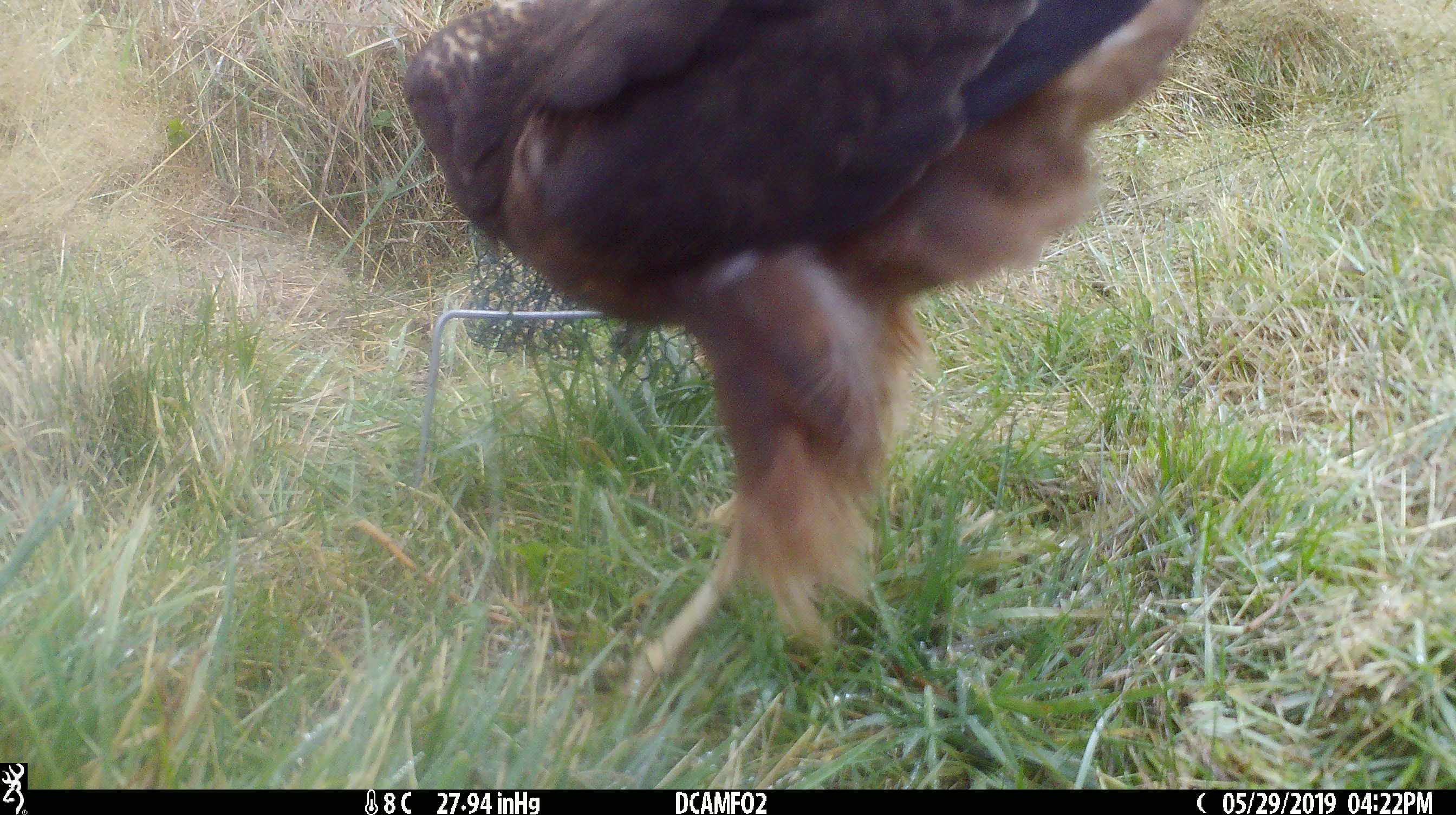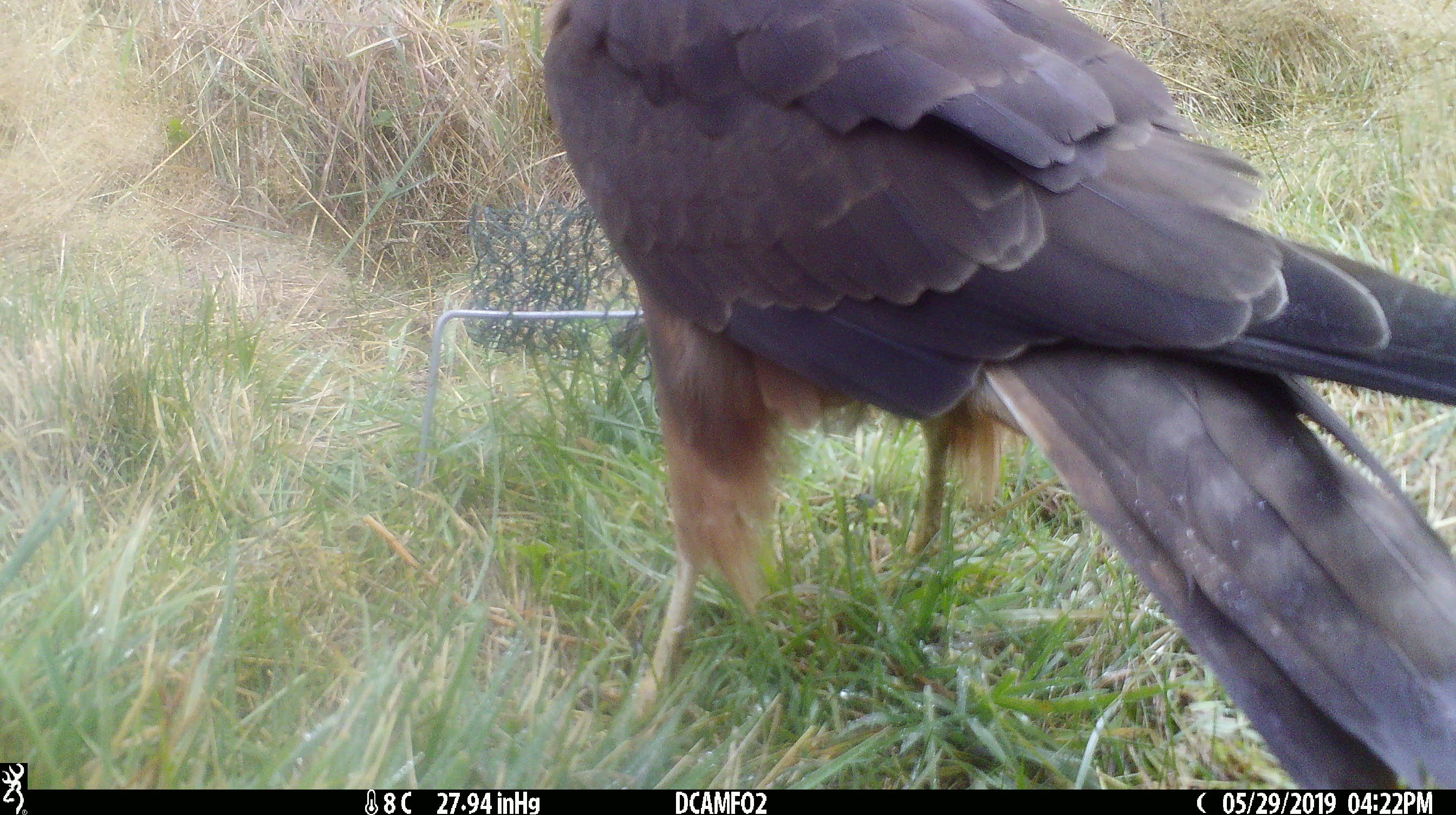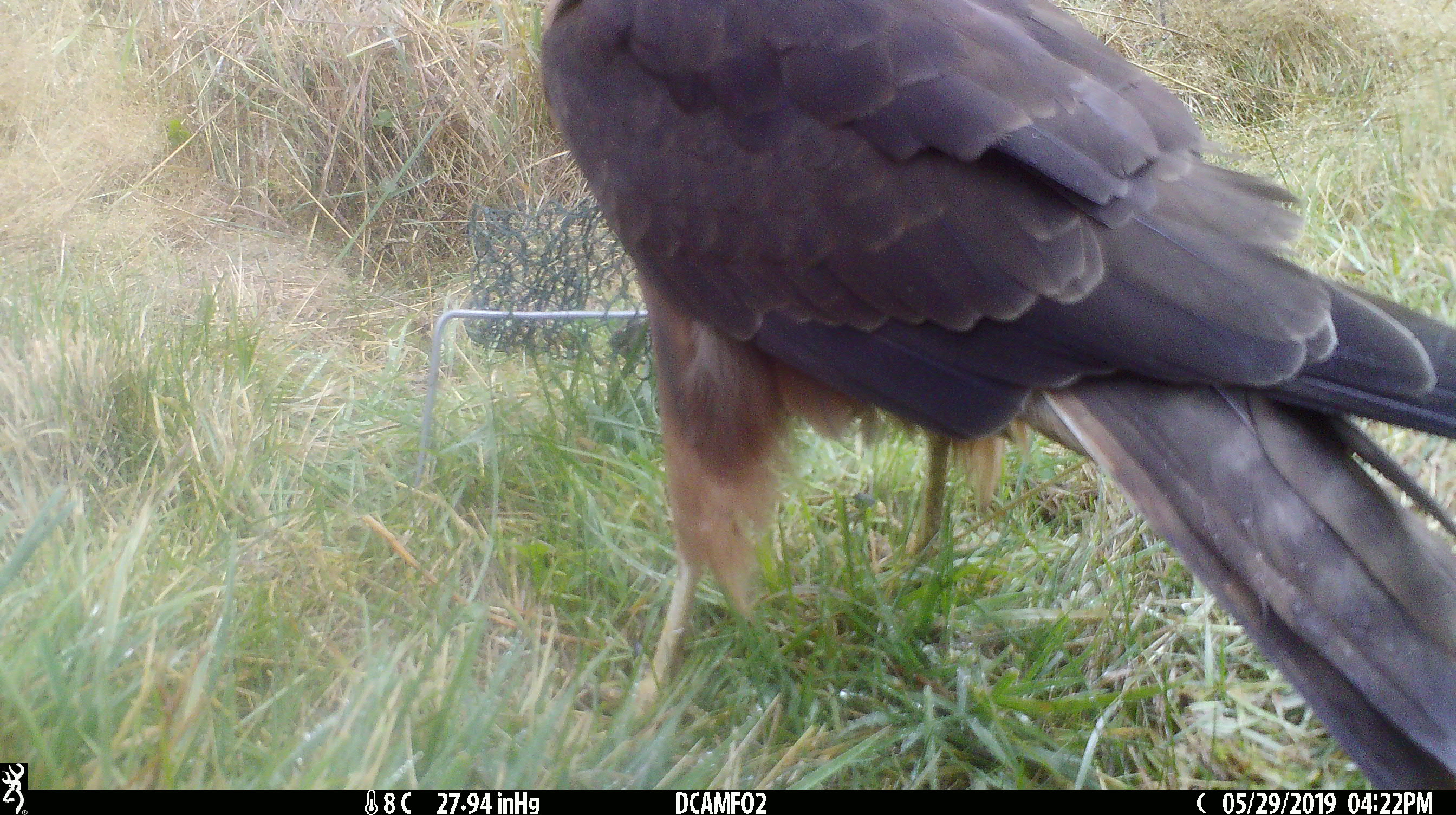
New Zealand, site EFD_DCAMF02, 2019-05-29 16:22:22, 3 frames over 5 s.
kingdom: Animalia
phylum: Chordata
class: Aves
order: Accipitriformes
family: Accipitridae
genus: Circus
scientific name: Circus approximans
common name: swamp harrier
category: harrier